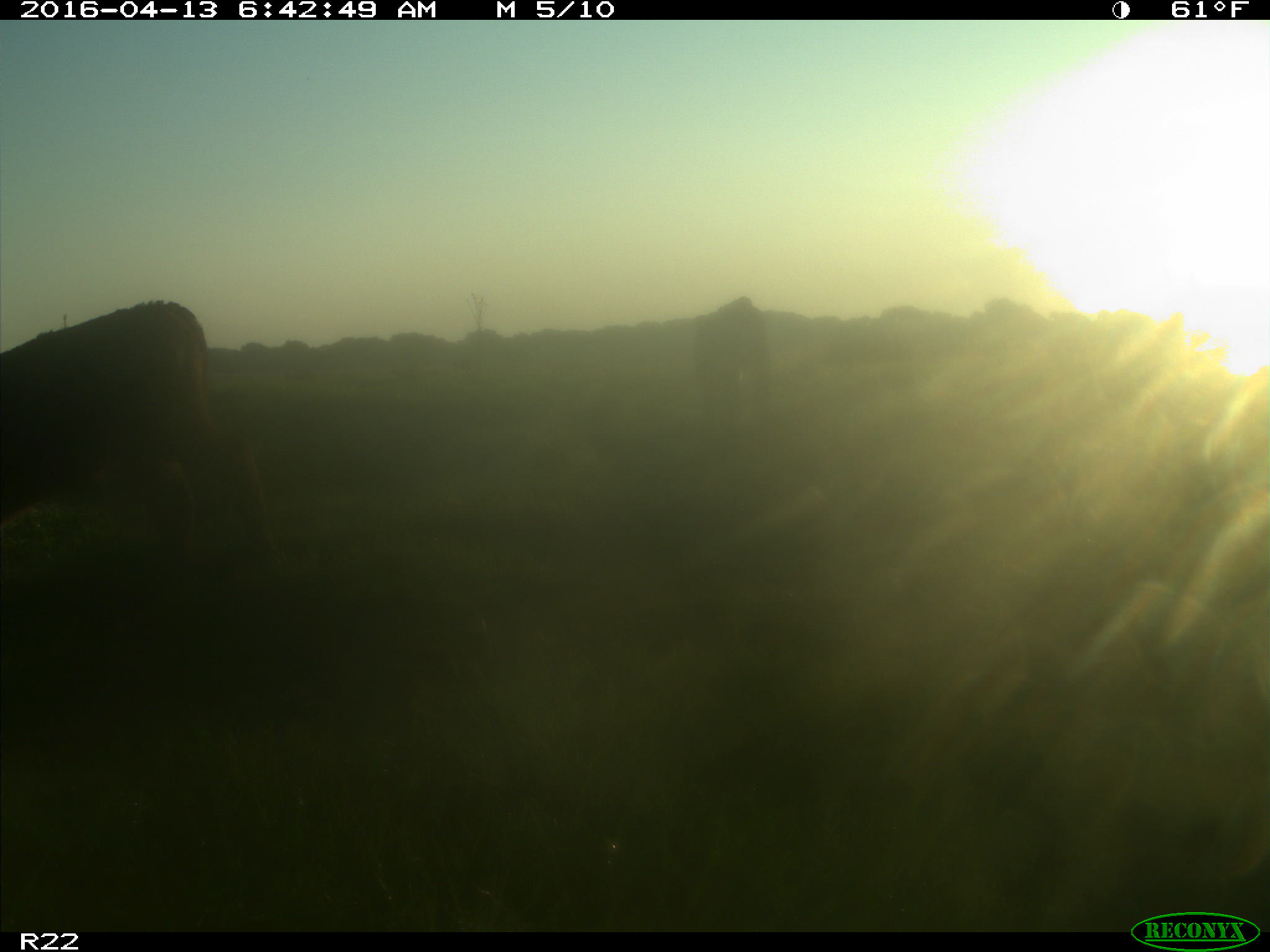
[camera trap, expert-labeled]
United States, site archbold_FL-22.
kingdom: Animalia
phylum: Chordata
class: Mammalia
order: Artiodactyla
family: Bovidae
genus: Bos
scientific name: Bos taurus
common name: domestic cow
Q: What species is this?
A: Bos taurus (domestic cow).